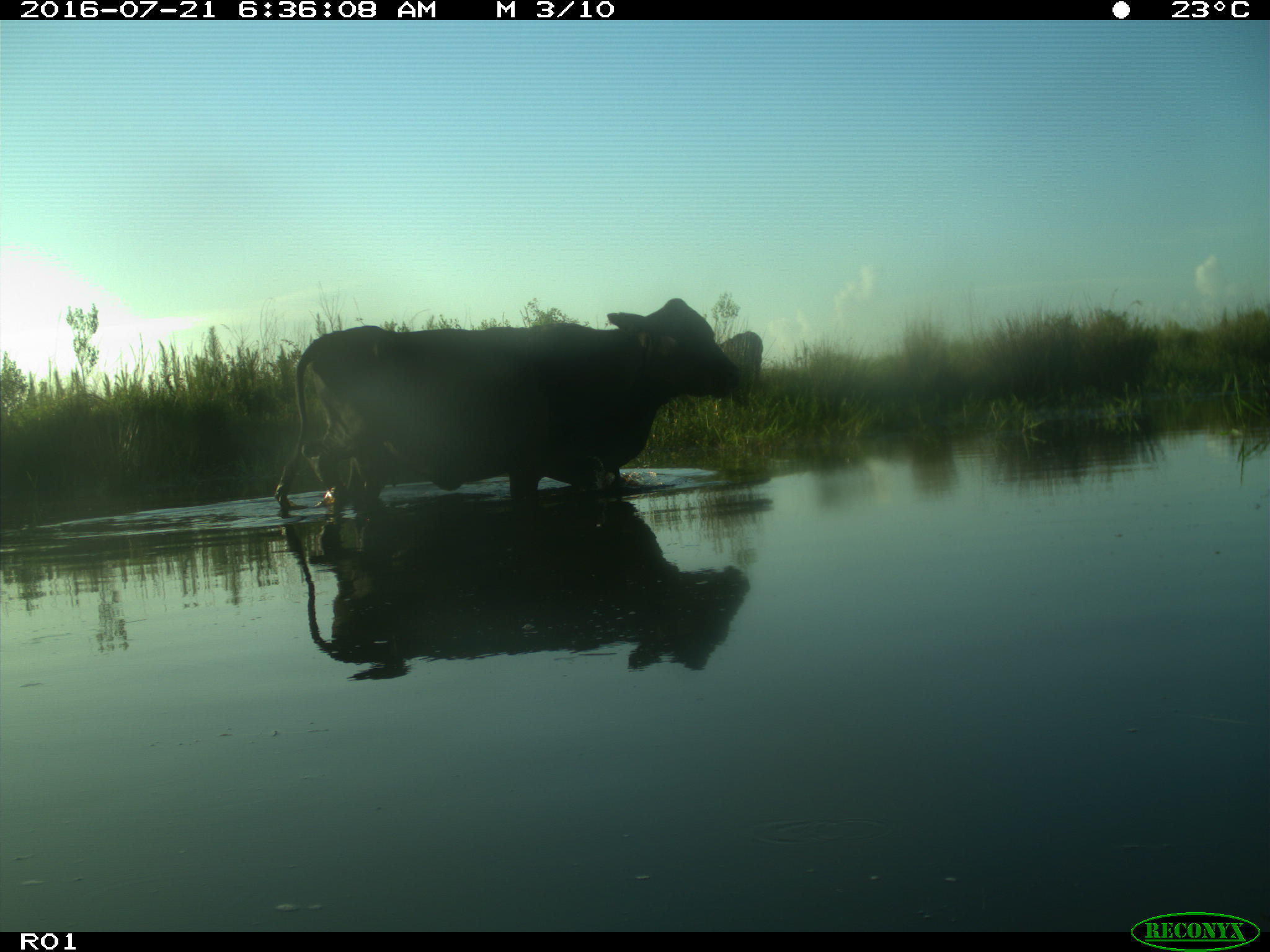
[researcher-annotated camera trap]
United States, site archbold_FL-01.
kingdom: Animalia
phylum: Chordata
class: Mammalia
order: Artiodactyla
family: Bovidae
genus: Bos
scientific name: Bos taurus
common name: domestic cow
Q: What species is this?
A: Bos taurus (domestic cow).